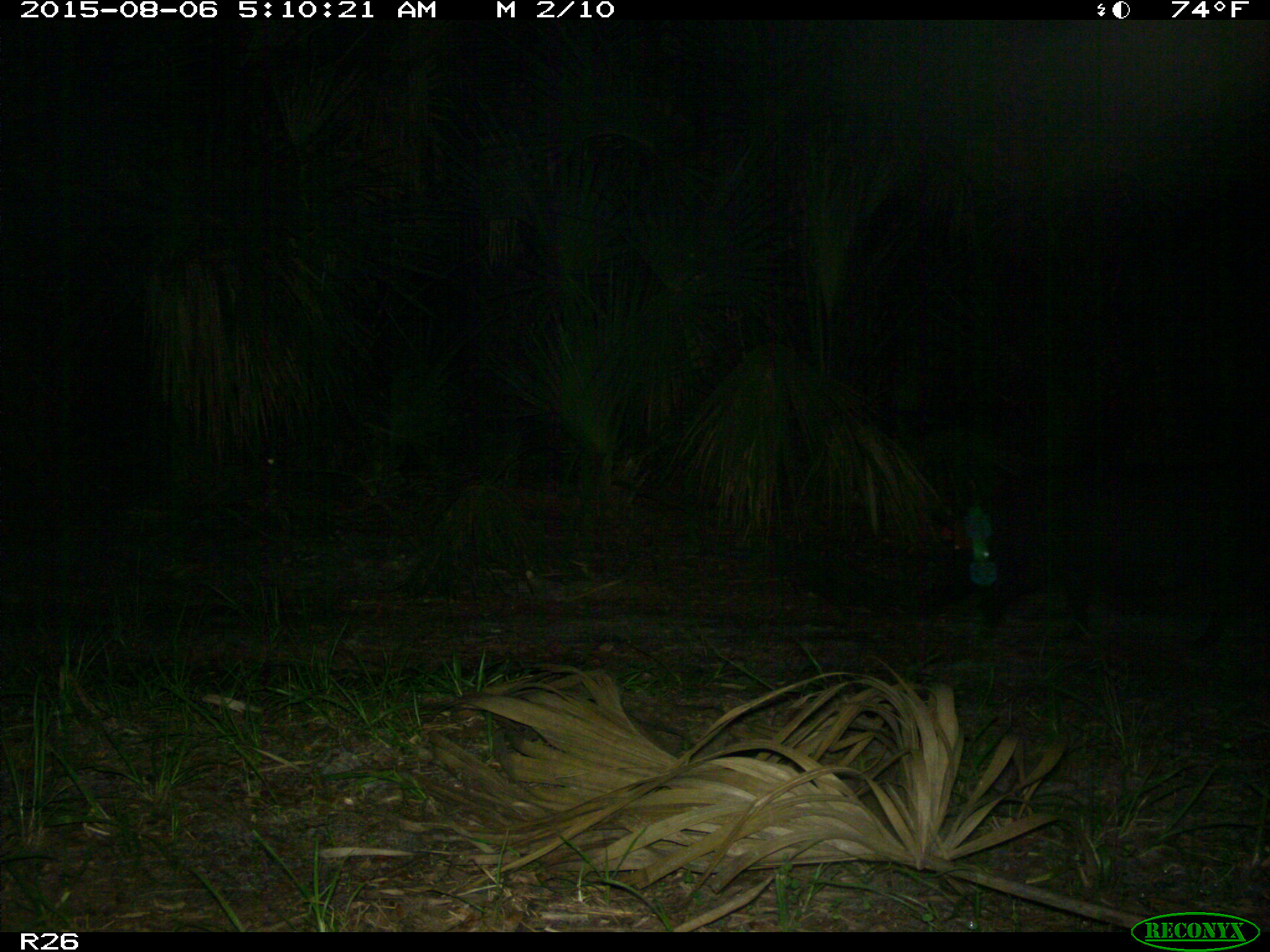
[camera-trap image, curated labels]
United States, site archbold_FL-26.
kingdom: Animalia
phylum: Chordata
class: Mammalia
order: Artiodactyla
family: Suidae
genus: Sus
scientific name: Sus scrofa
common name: wild boar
Sus scrofa (wild boar).